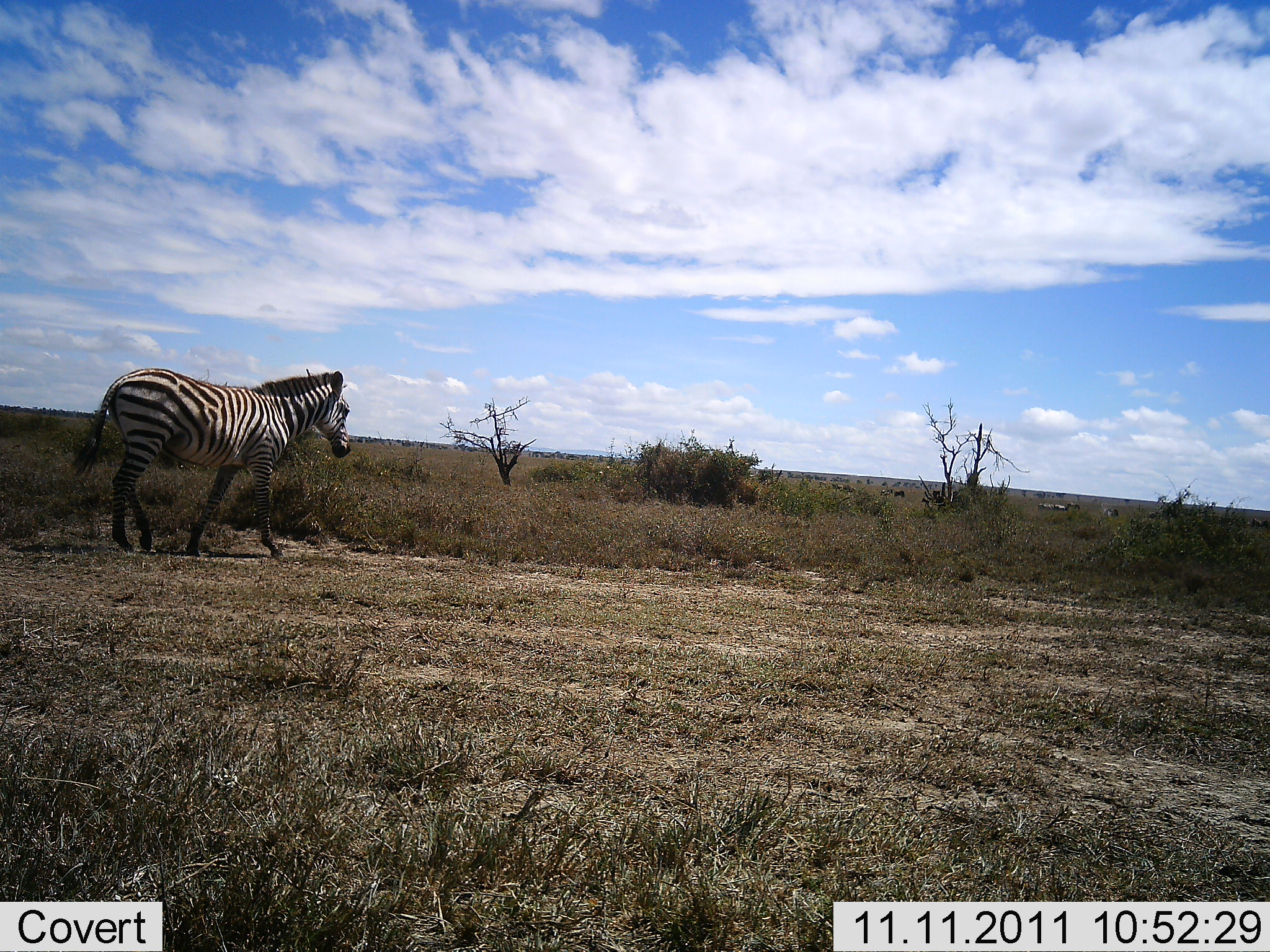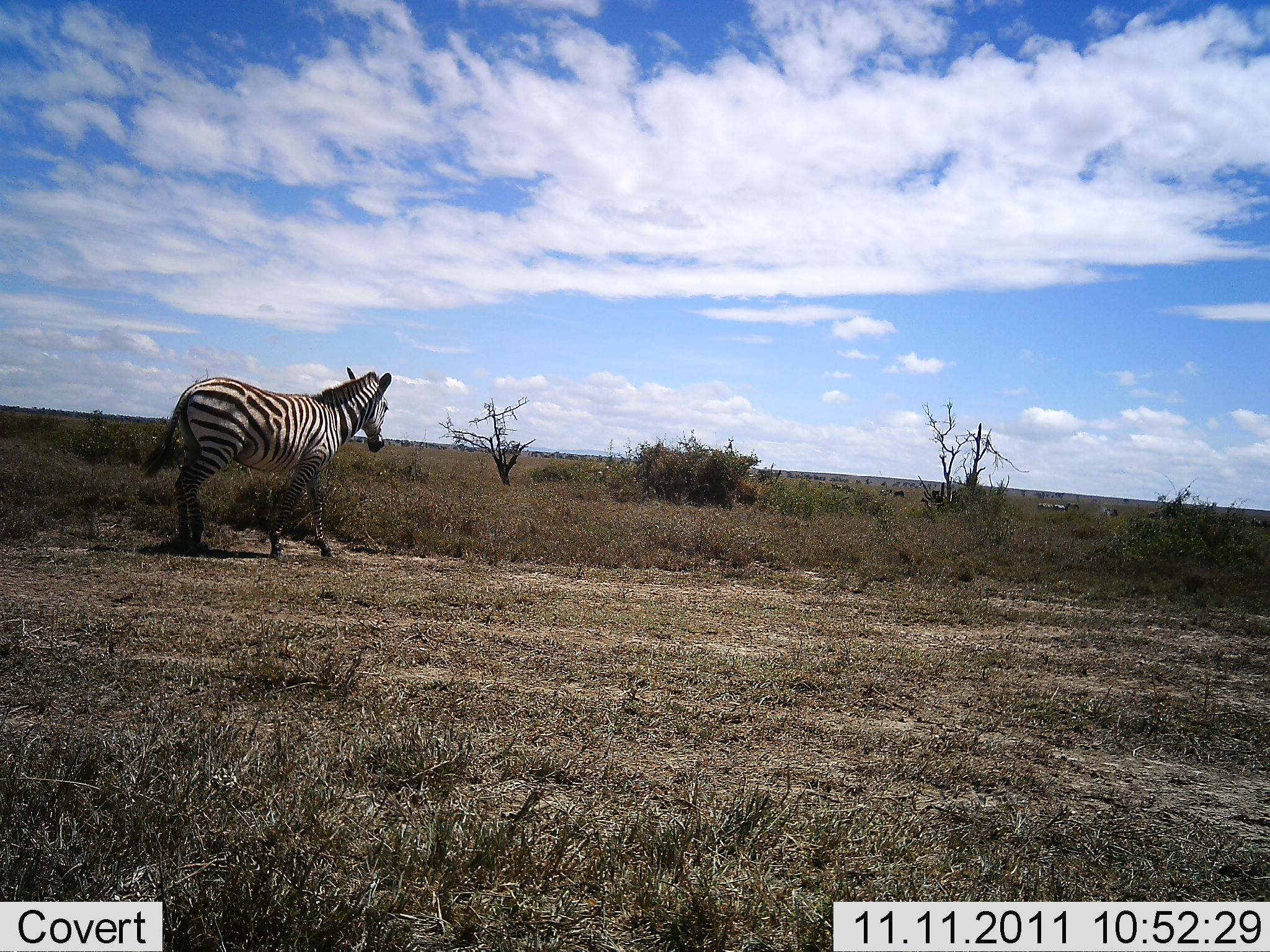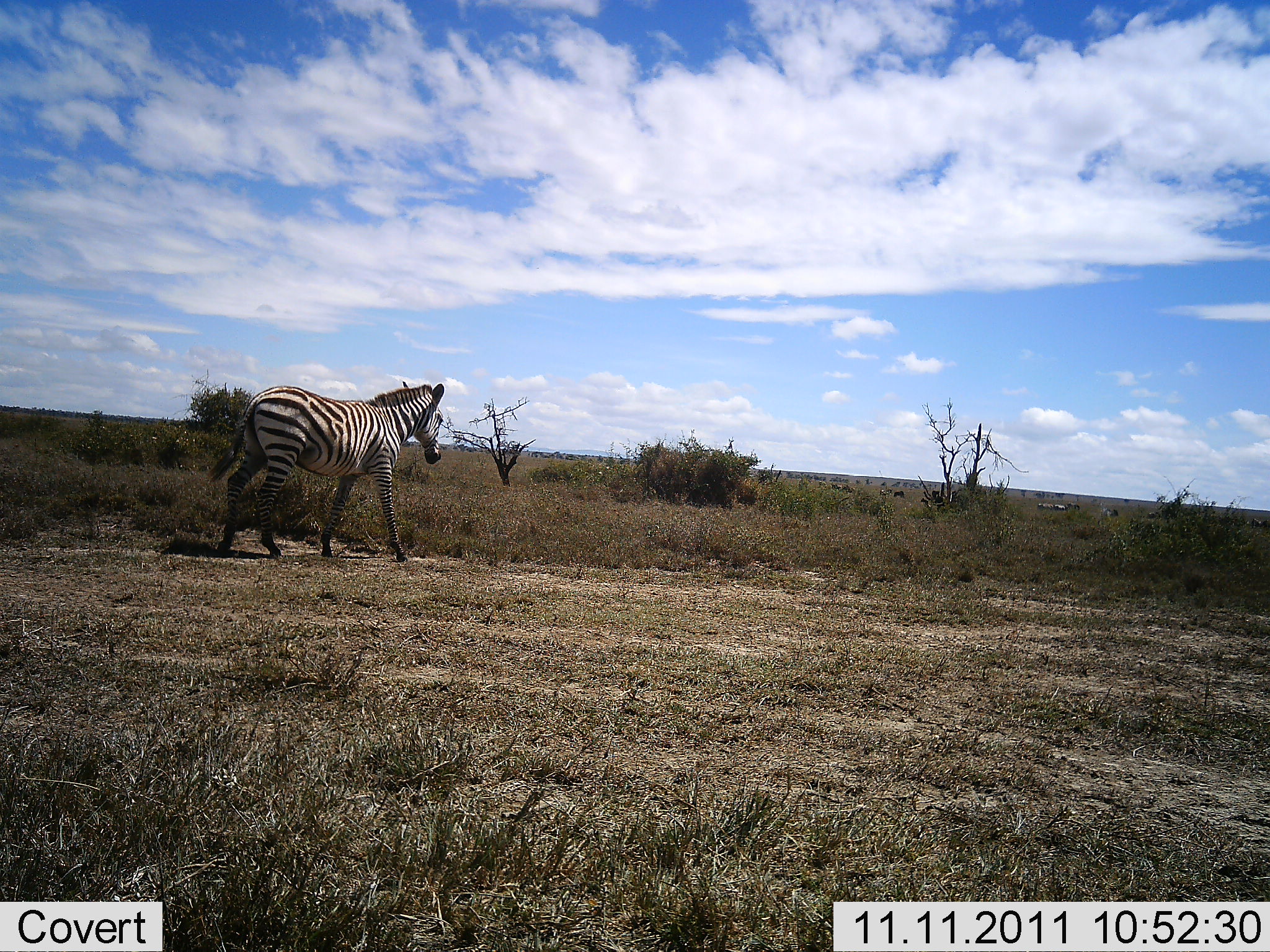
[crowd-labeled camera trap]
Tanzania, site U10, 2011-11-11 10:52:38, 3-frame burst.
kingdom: Animalia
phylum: Chordata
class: Mammalia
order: Perissodactyla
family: Equidae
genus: Equus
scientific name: Equus quagga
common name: plains zebra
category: zebra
Zebra (plains zebra) (Equus quagga), count 1. Behavior (volunteer vote fractions): standing 8%, resting 0%, moving 92%, interacting 0%. Young present (vote fraction): 0%. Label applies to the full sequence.